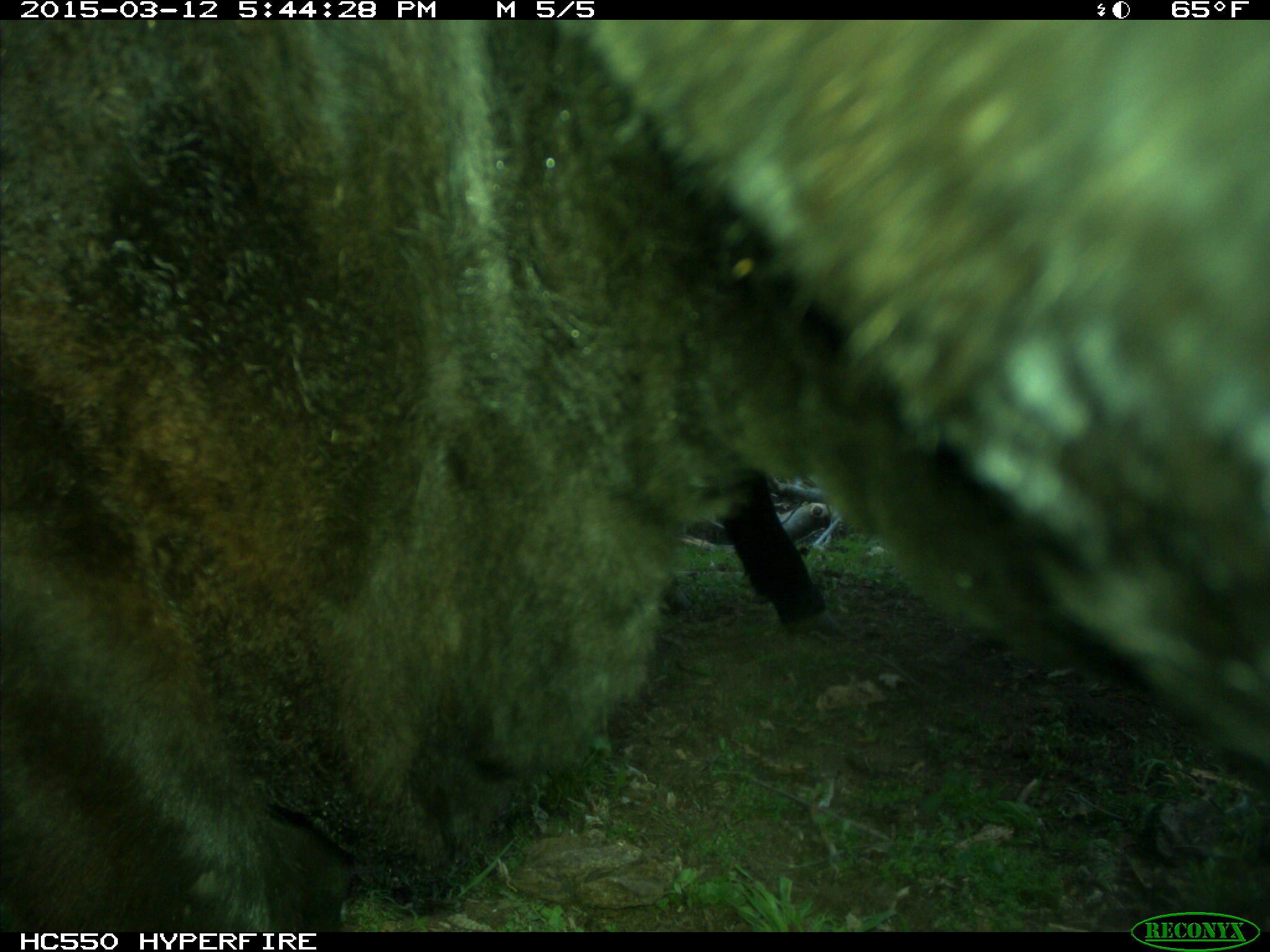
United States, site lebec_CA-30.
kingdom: Animalia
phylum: Chordata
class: Mammalia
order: Artiodactyla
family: Bovidae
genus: Bos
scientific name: Bos taurus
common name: domestic cow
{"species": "Bos taurus (domestic cow)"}